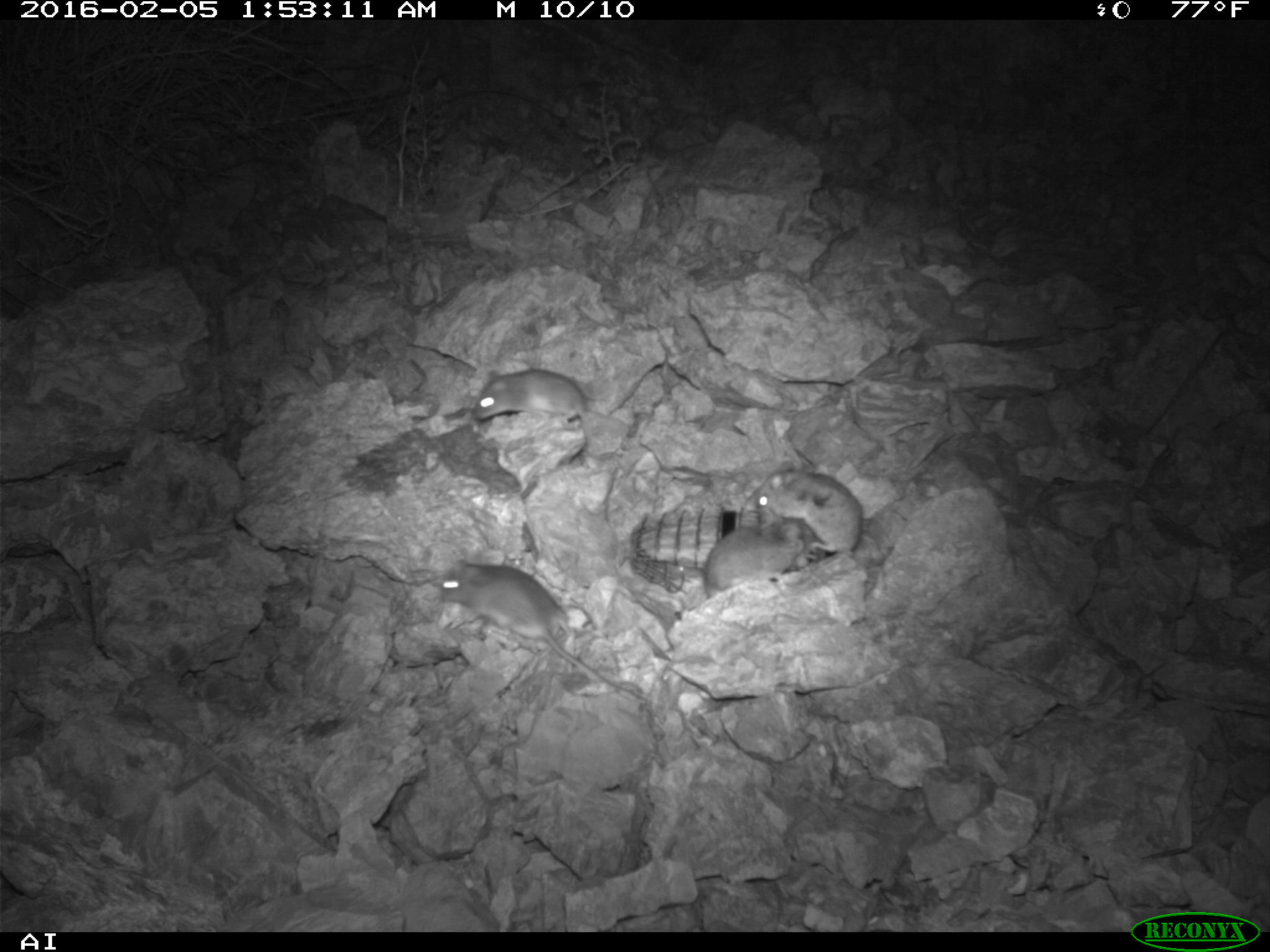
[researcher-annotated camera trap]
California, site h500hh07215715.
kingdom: Animalia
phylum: Chordata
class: Mammalia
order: Rodentia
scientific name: Rodentia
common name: rodent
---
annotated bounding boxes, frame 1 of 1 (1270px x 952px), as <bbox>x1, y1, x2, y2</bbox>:
rodent: <bbox>438, 553, 646, 703</bbox>; <bbox>757, 461, 863, 558</bbox>; <bbox>473, 366, 587, 430</bbox>